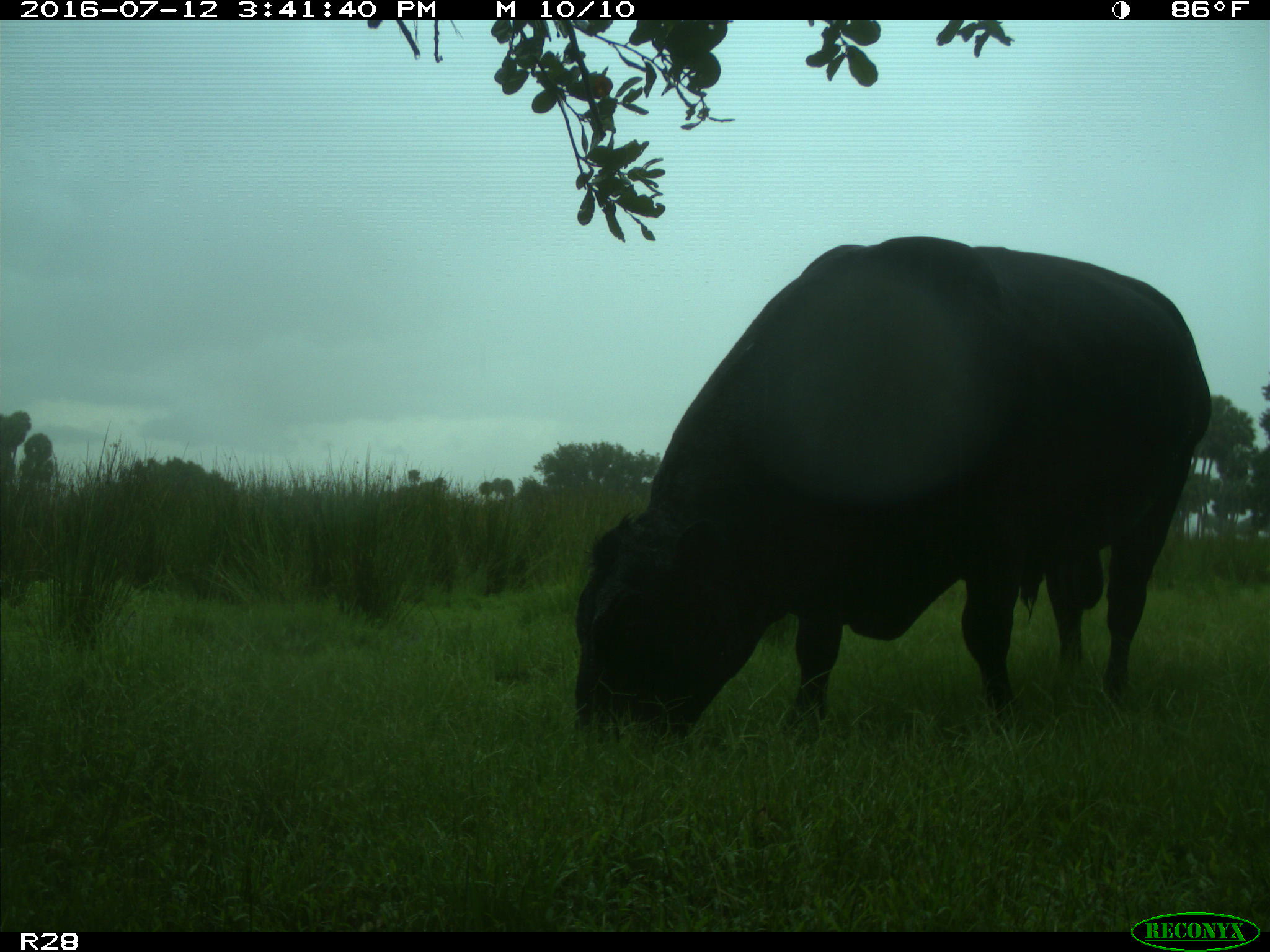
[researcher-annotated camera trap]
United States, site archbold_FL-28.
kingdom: Animalia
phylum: Chordata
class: Mammalia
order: Artiodactyla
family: Bovidae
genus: Bos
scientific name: Bos taurus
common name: domestic cow